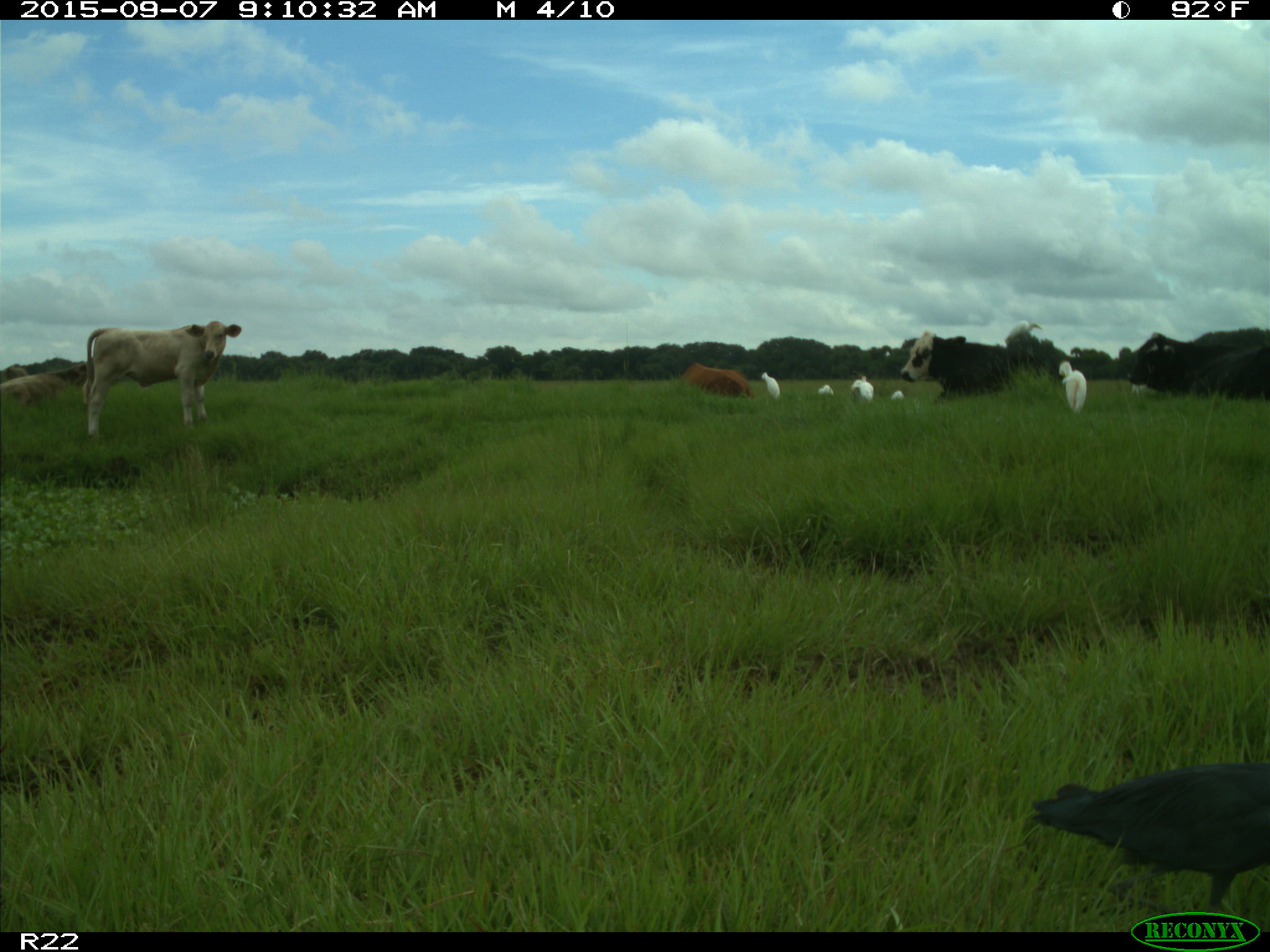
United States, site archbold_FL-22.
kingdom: Animalia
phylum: Chordata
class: Mammalia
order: Artiodactyla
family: Bovidae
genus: Bos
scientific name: Bos taurus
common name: domestic cow